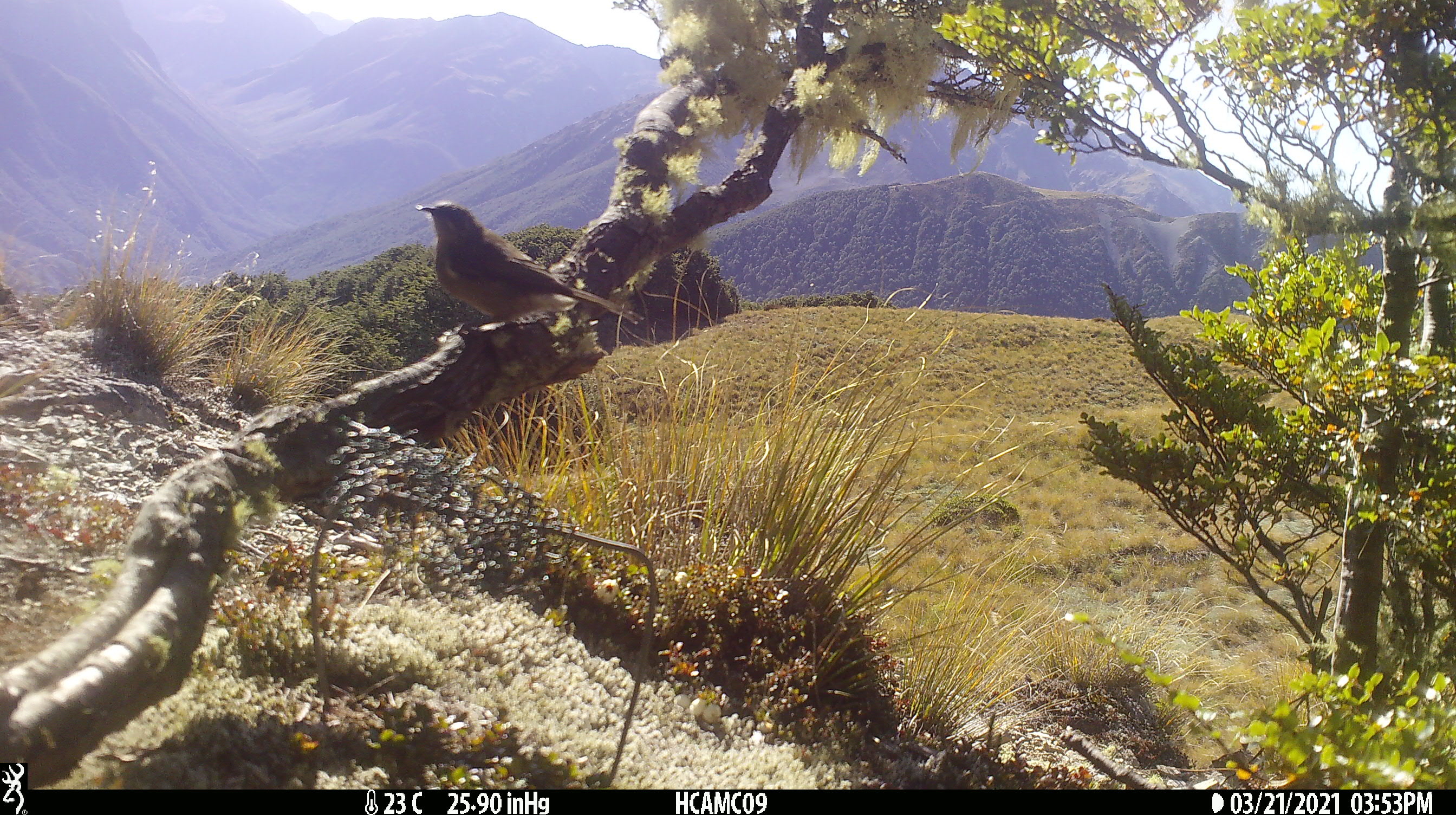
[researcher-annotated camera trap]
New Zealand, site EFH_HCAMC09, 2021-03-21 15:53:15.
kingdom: Animalia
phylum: Chordata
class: Aves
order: Passeriformes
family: Meliphagidae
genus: Anthornis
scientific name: Anthornis melanura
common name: new zealand bellbird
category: bellbird